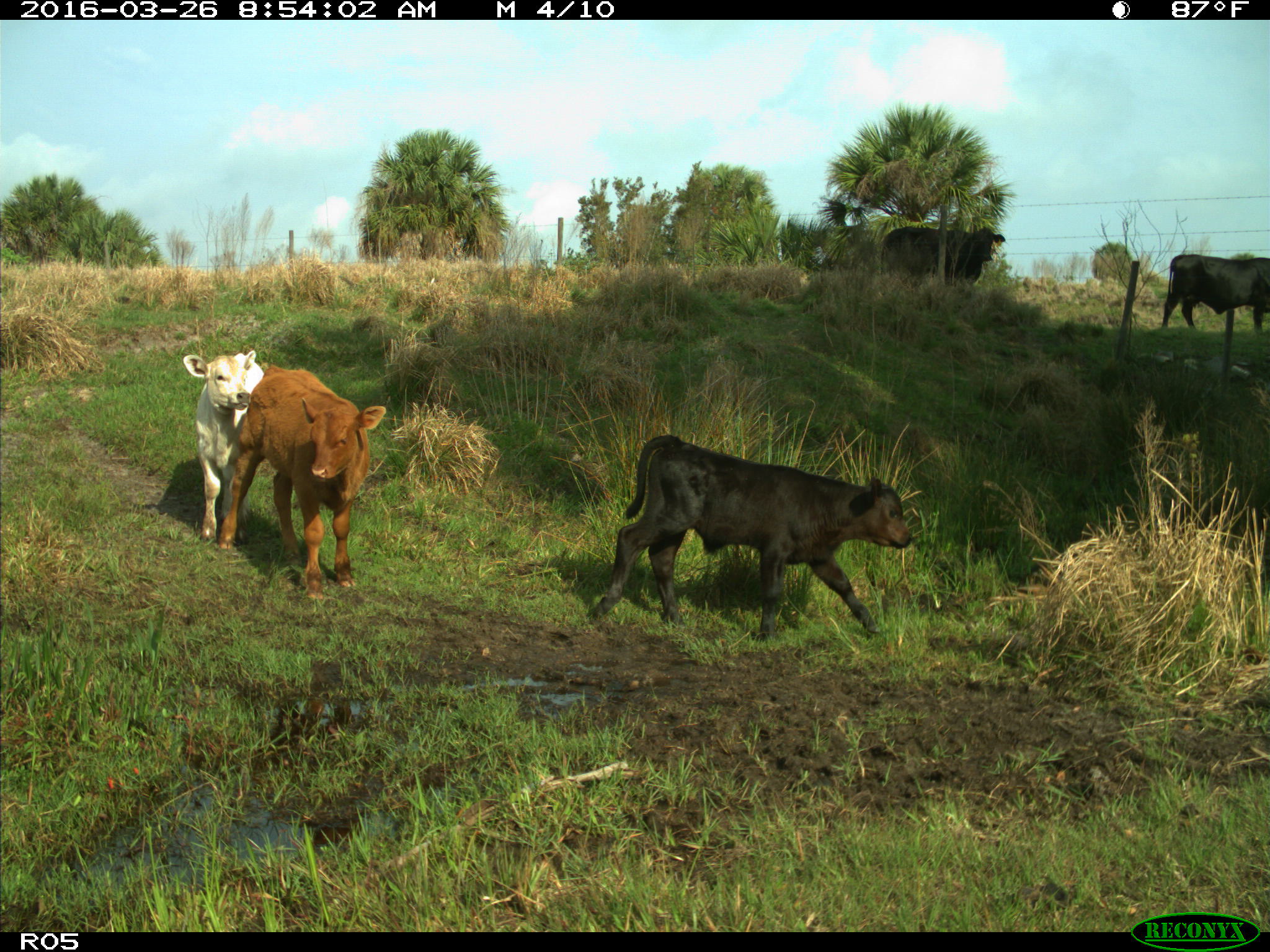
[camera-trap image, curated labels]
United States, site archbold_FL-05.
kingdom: Animalia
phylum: Chordata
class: Mammalia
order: Artiodactyla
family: Bovidae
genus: Bos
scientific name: Bos taurus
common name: domestic cow